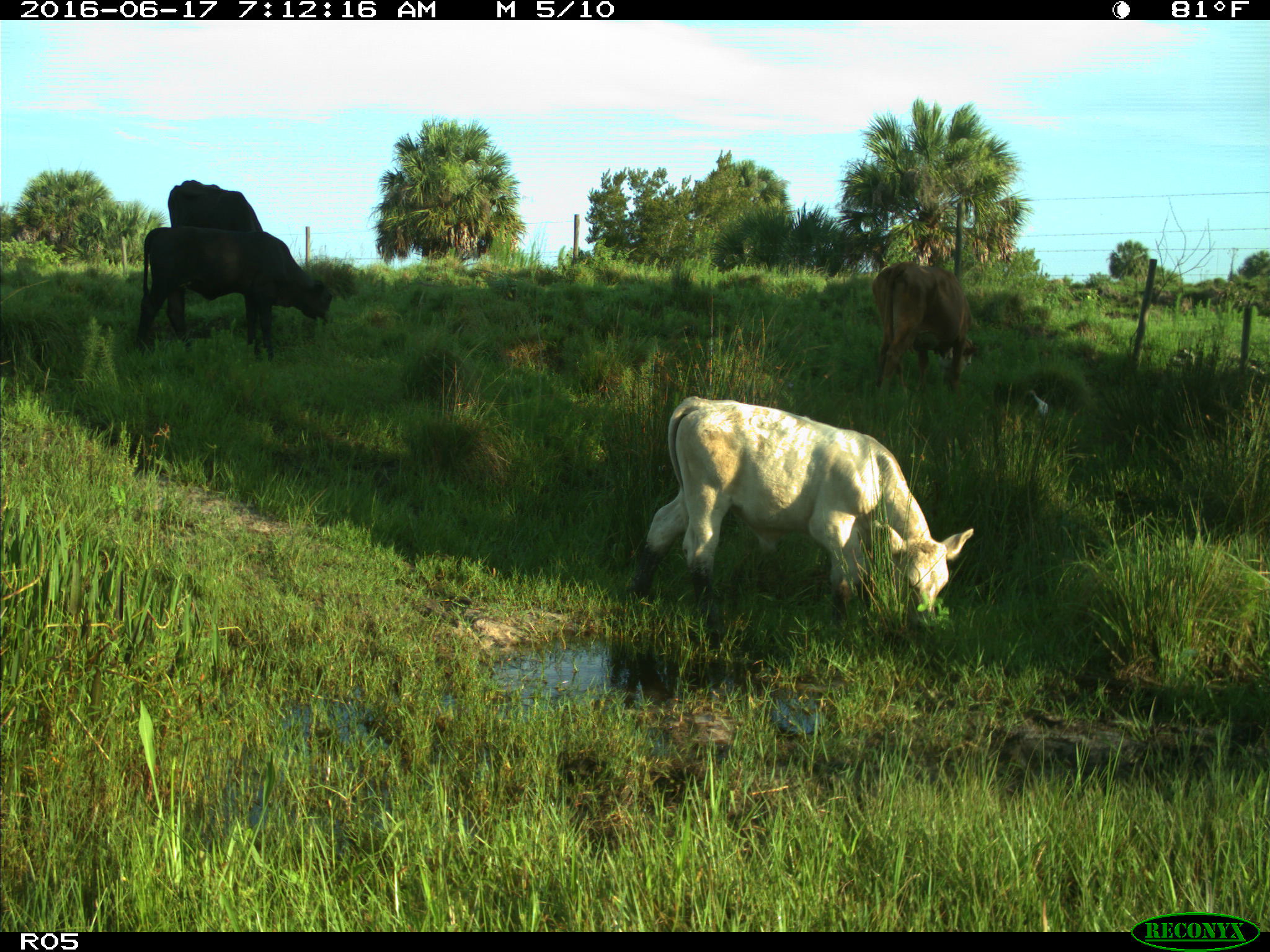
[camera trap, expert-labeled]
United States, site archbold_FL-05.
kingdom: Animalia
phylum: Chordata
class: Mammalia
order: Artiodactyla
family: Bovidae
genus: Bos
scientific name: Bos taurus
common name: domestic cow